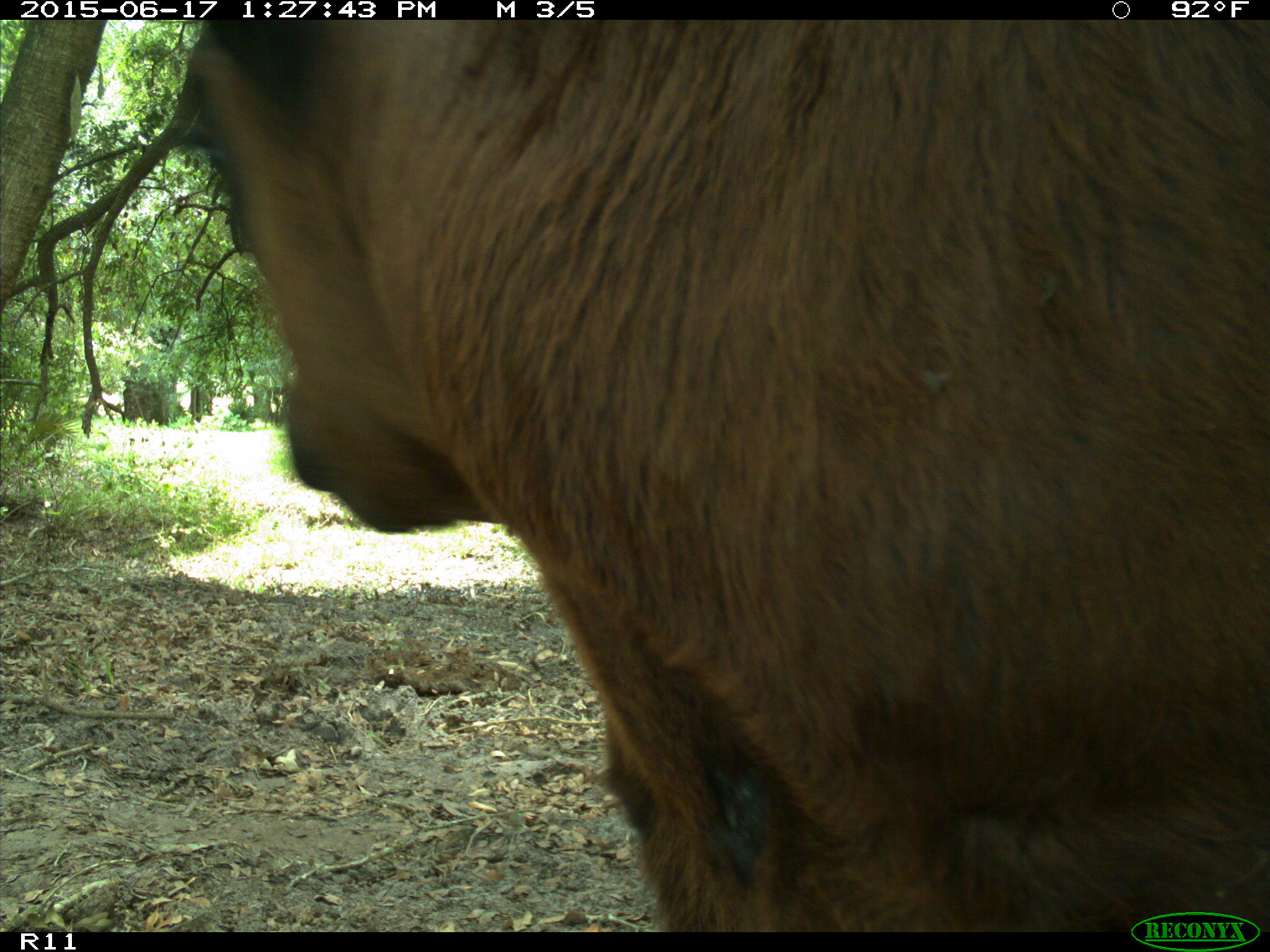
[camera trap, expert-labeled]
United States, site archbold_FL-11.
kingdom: Animalia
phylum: Chordata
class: Mammalia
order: Artiodactyla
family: Bovidae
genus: Bos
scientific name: Bos taurus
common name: domestic cow